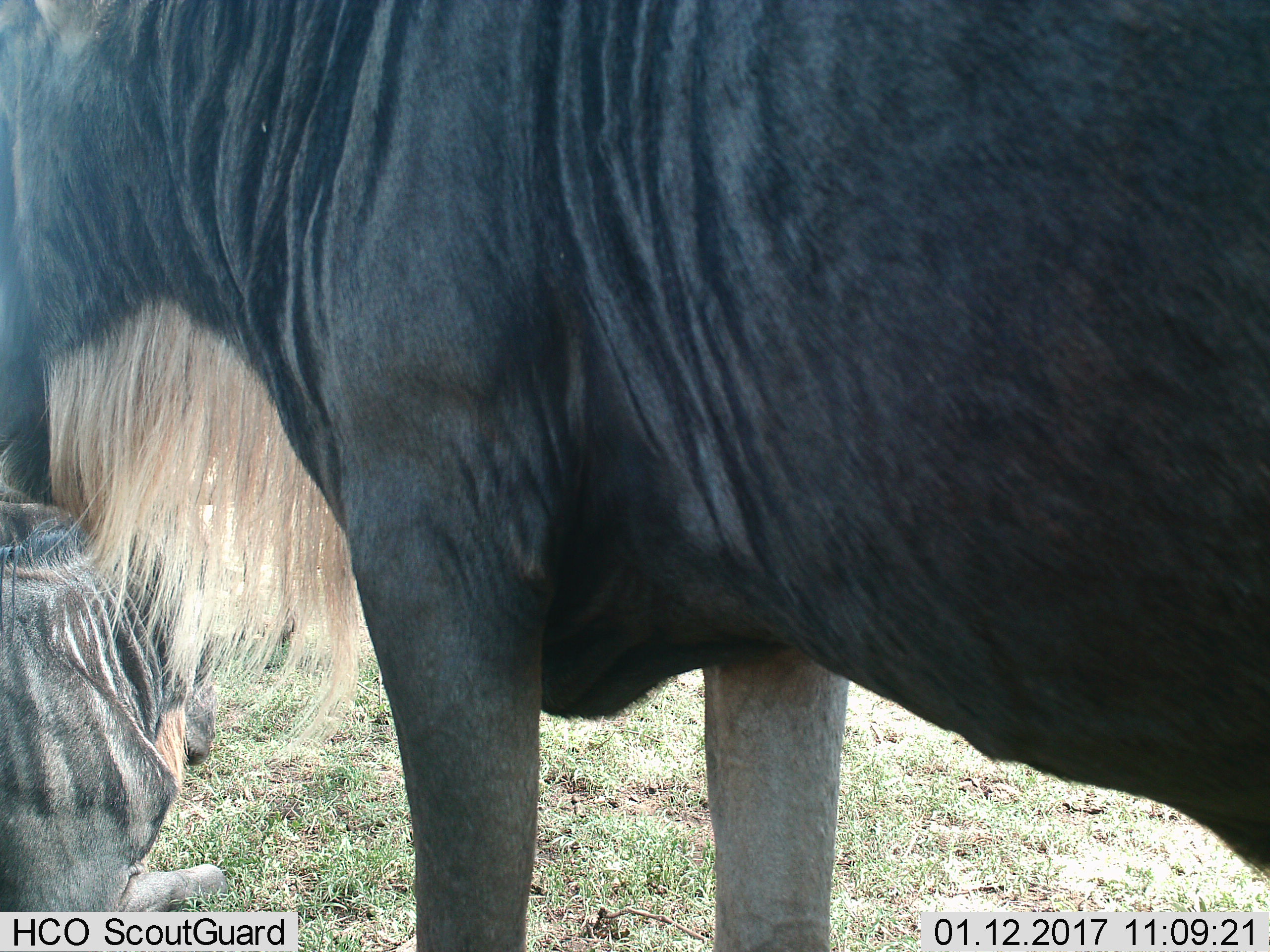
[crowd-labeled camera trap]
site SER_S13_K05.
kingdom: Animalia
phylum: Chordata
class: Mammalia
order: Artiodactyla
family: Bovidae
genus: Connochaetes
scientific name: Connochaetes taurinus taurinus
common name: blue wildebeest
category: wildebeestblue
Wildebeestblue (blue wildebeest) (Connochaetes taurinus taurinus), count 2. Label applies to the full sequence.